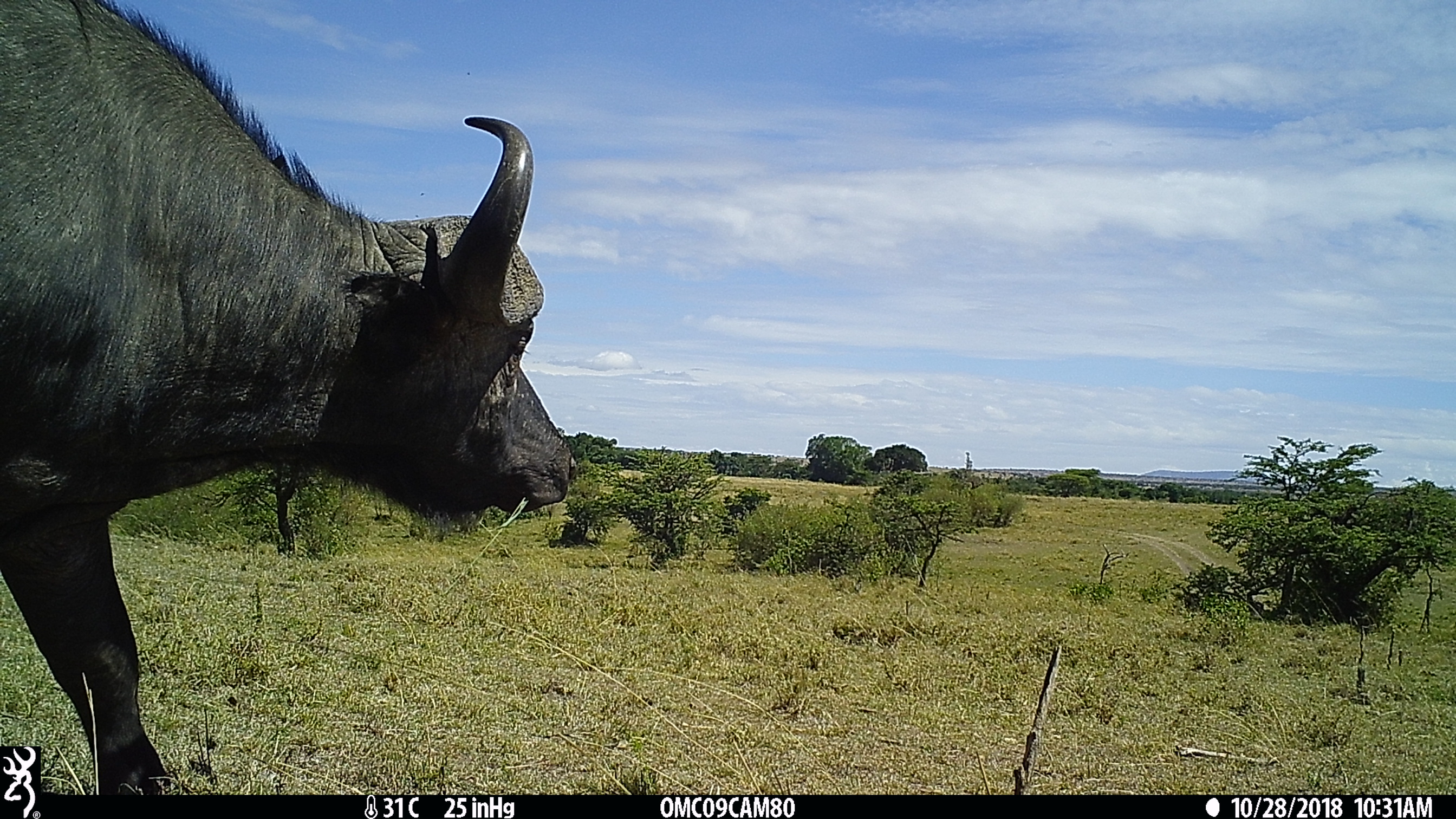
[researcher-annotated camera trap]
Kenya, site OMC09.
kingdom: Animalia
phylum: Chordata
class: Mammalia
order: Artiodactyla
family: Bovidae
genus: Syncerus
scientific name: Syncerus caffer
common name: buffalo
Buffalo (Syncerus caffer).